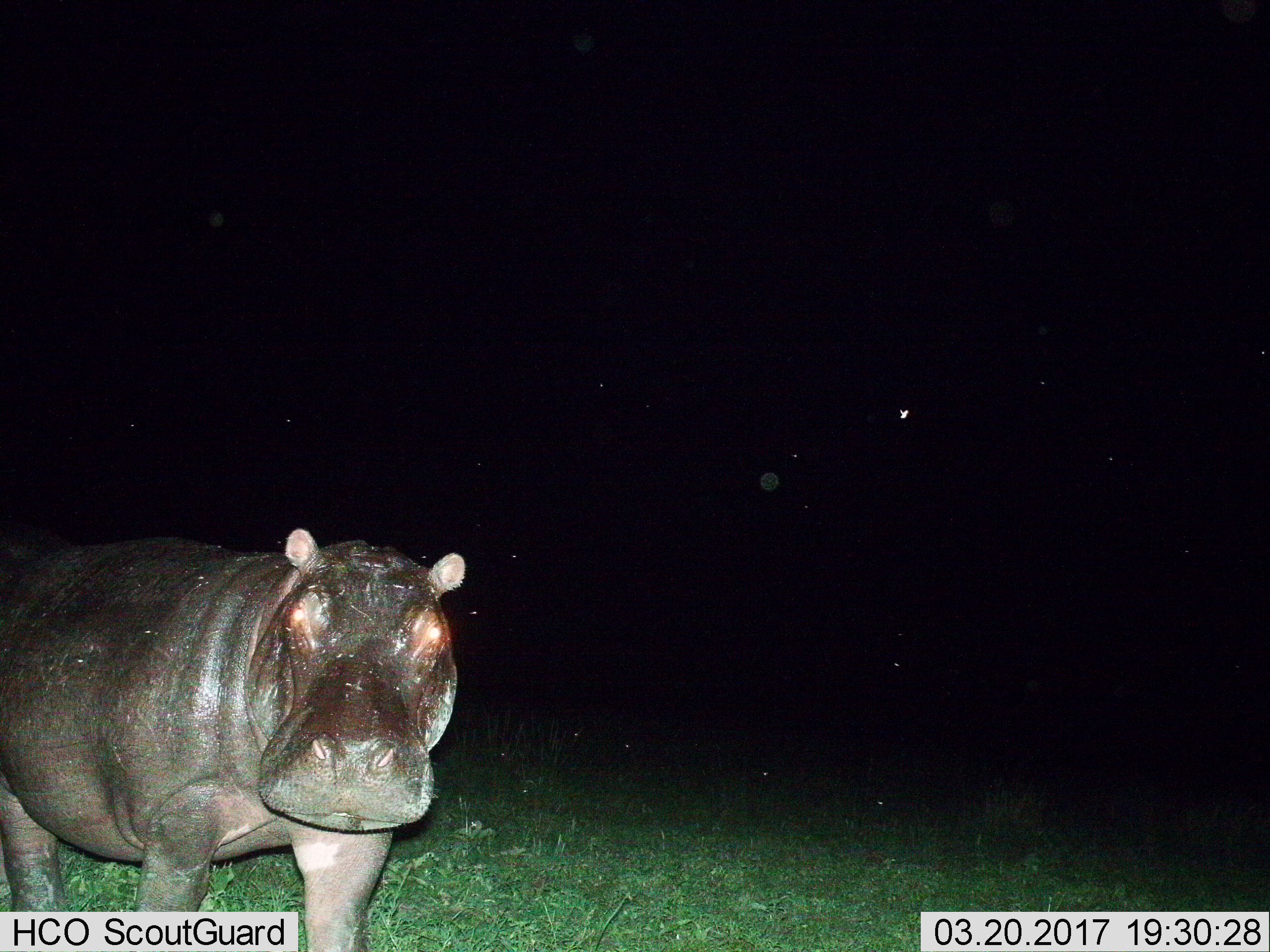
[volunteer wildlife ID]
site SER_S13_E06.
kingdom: Animalia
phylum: Chordata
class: Mammalia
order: Artiodactyla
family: Hippopotamidae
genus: Hippopotamus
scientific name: Hippopotamus amphibius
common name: hippopotamus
Hippopotamus (Hippopotamus amphibius), count 1. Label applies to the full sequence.